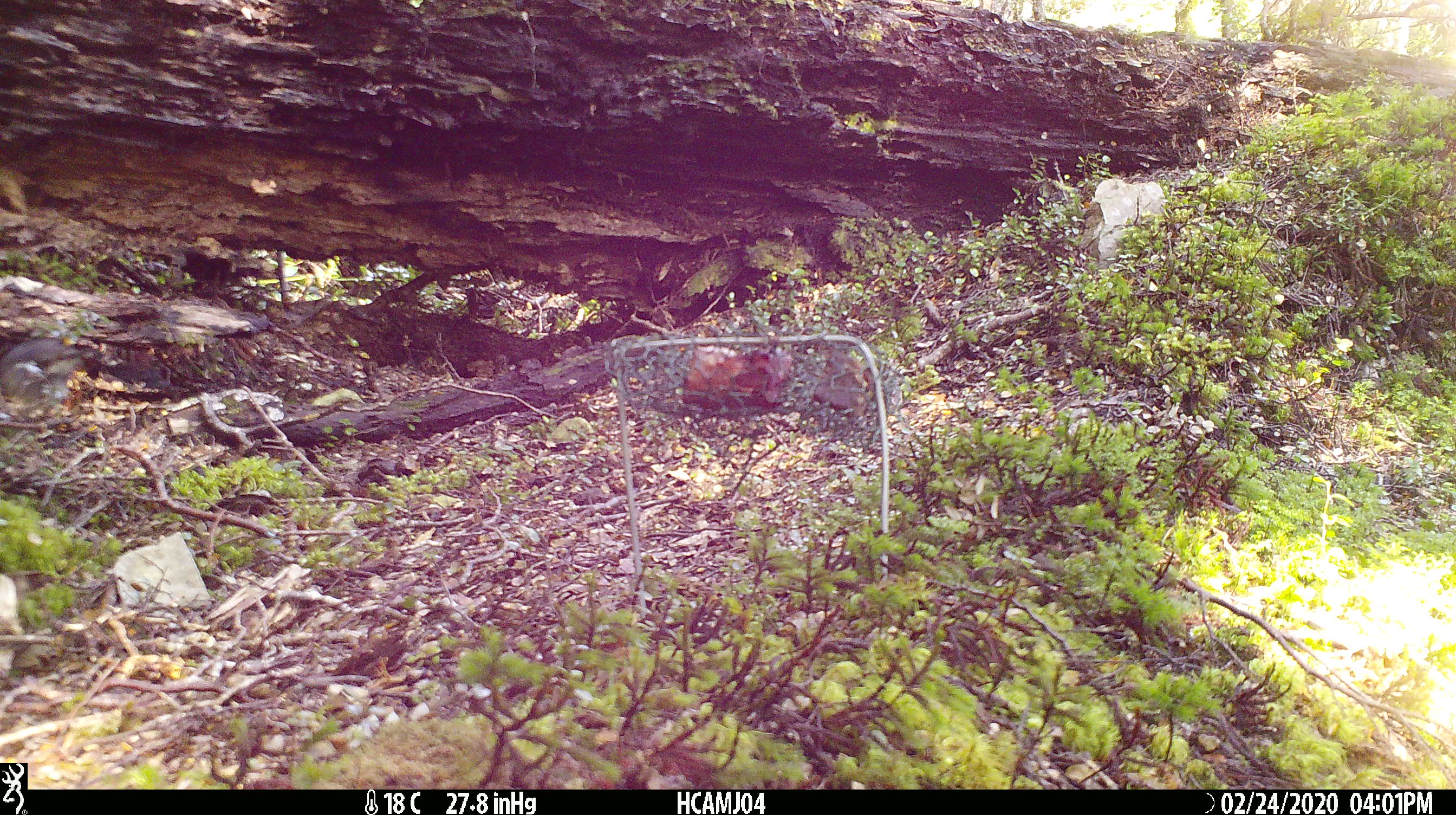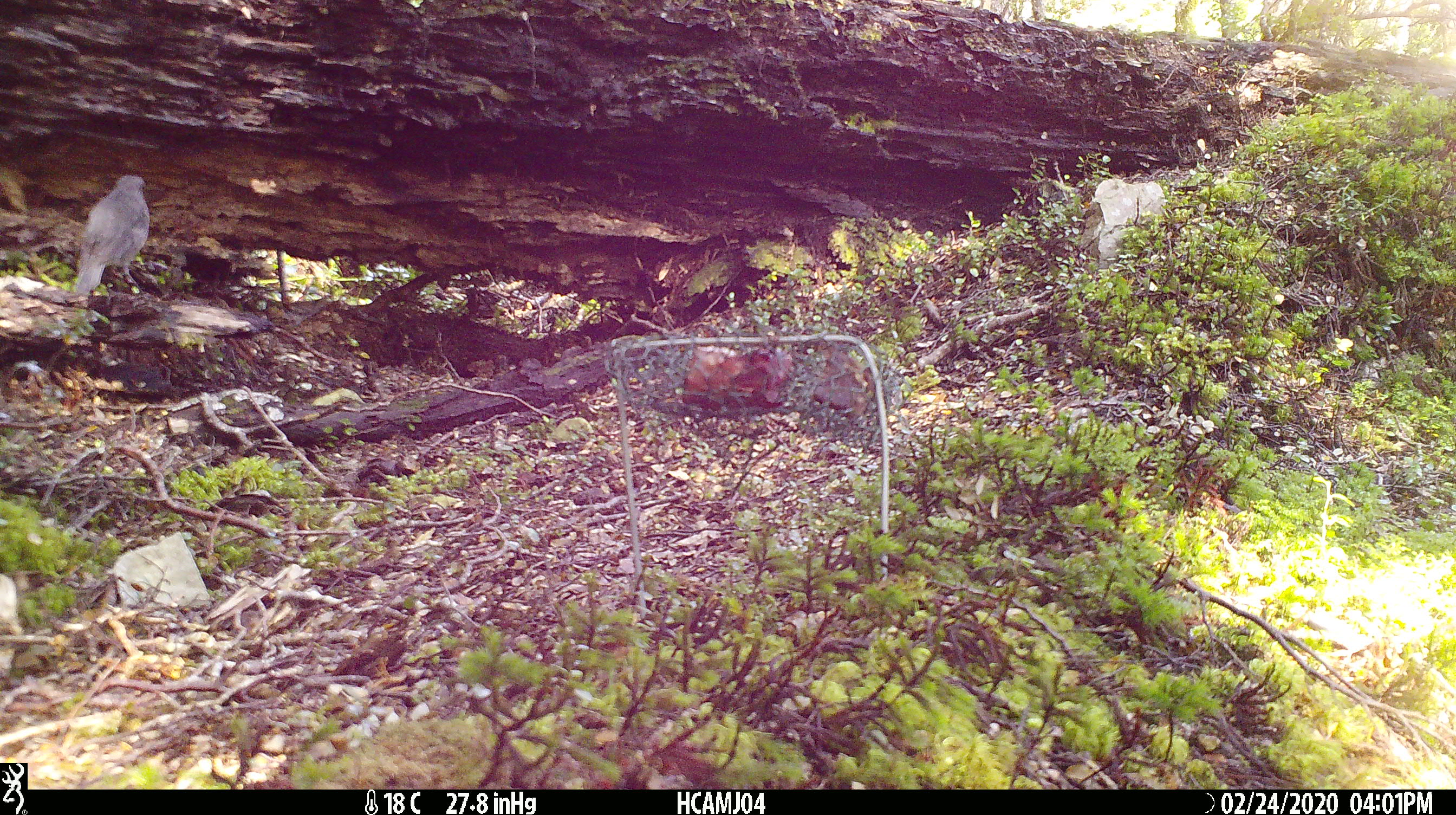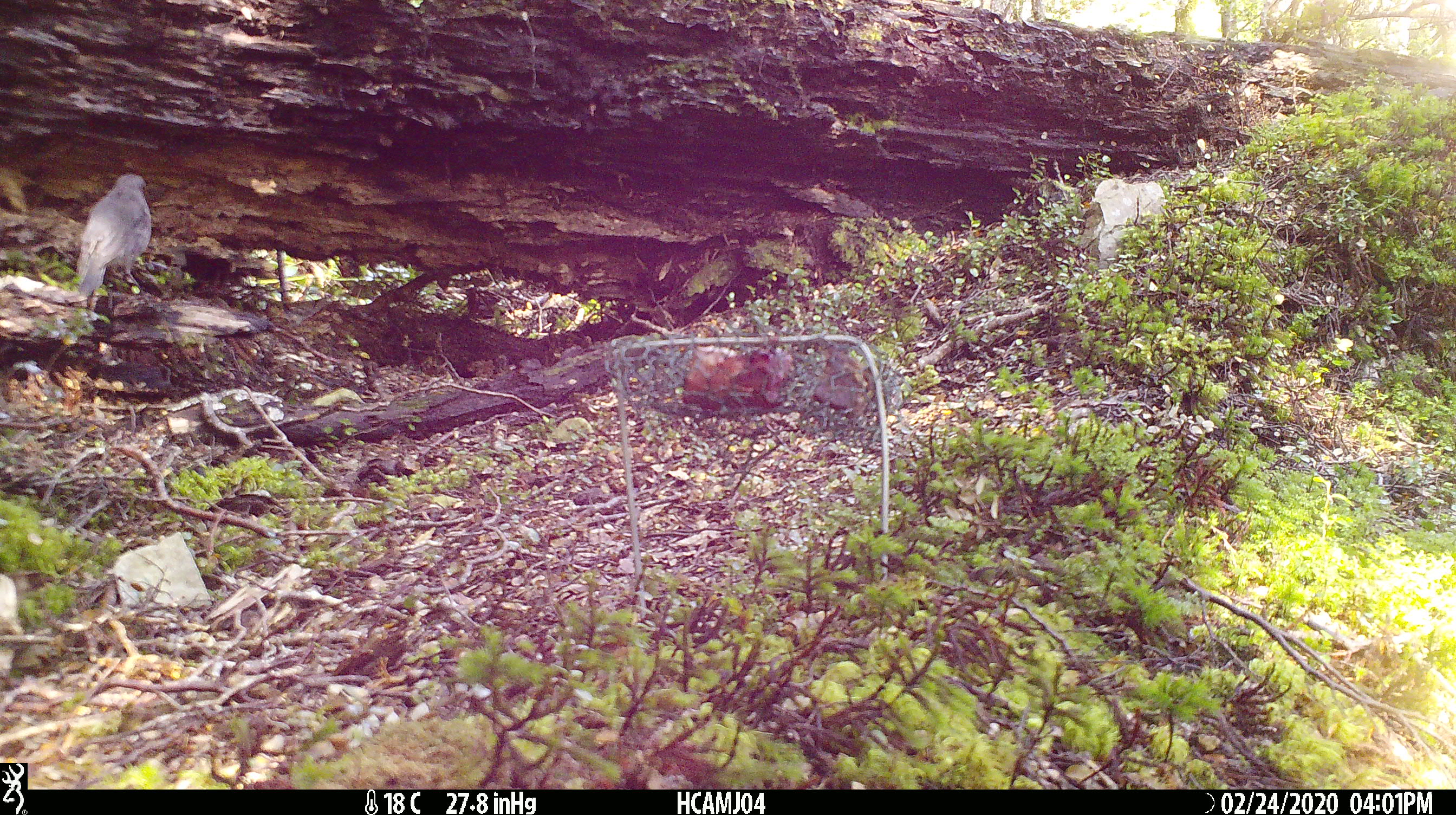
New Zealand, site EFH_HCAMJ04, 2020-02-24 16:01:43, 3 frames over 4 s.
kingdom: Animalia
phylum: Chordata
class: Mammalia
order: Rodentia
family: Muridae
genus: Mus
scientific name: Mus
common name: mouse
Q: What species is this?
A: Mouse (Mus).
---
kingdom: Animalia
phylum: Chordata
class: Aves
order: Passeriformes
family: Petroicidae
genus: Petroica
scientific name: Petroica australis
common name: new zealand robin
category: robin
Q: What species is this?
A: Robin (new zealand robin) (Petroica australis).